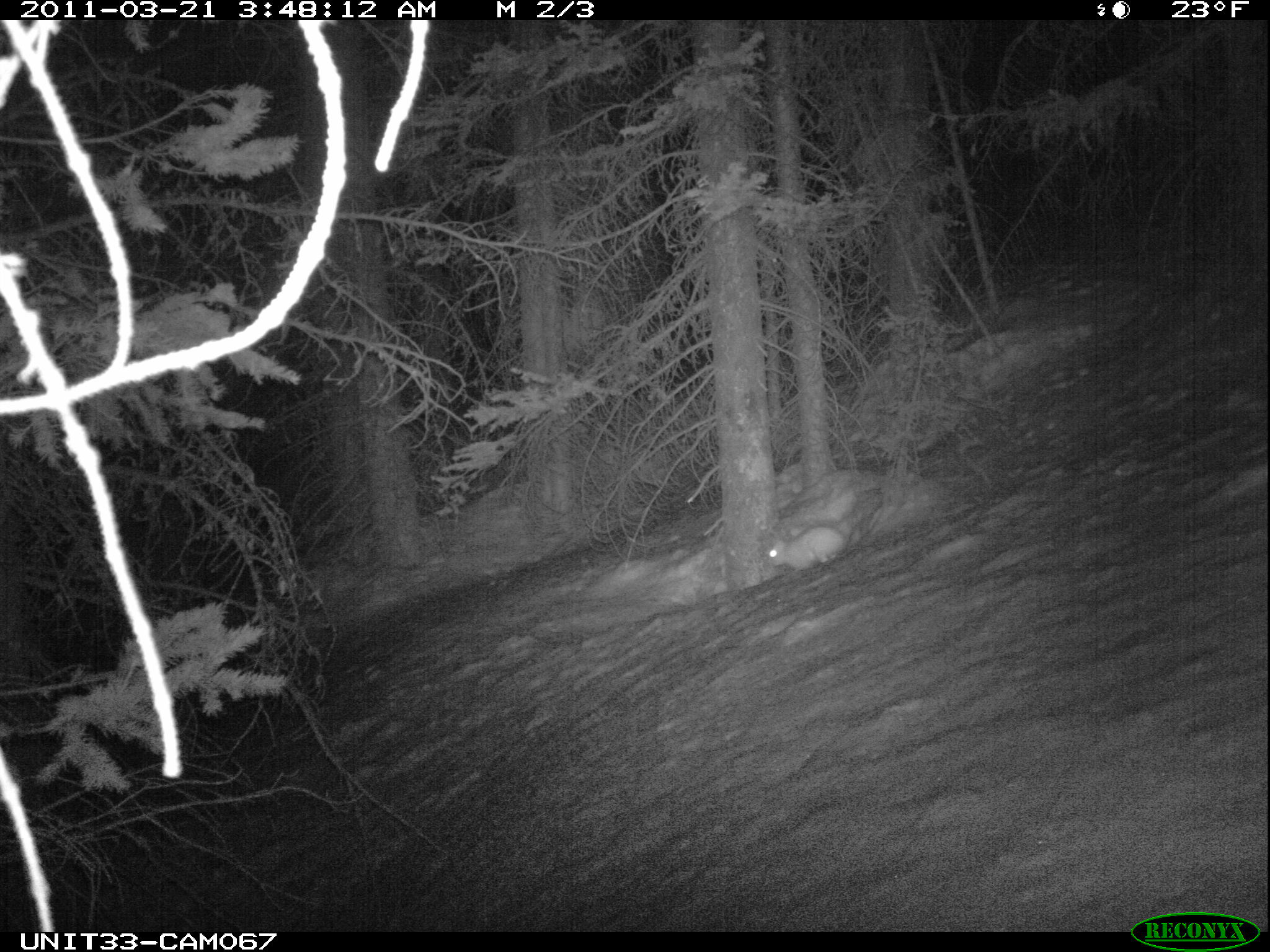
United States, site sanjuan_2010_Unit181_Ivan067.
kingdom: Animalia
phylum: Chordata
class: Mammalia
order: Lagomorpha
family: Leporidae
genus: Lepus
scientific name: Lepus americanus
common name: snowshoe hare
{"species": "Lepus americanus (snowshoe hare)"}